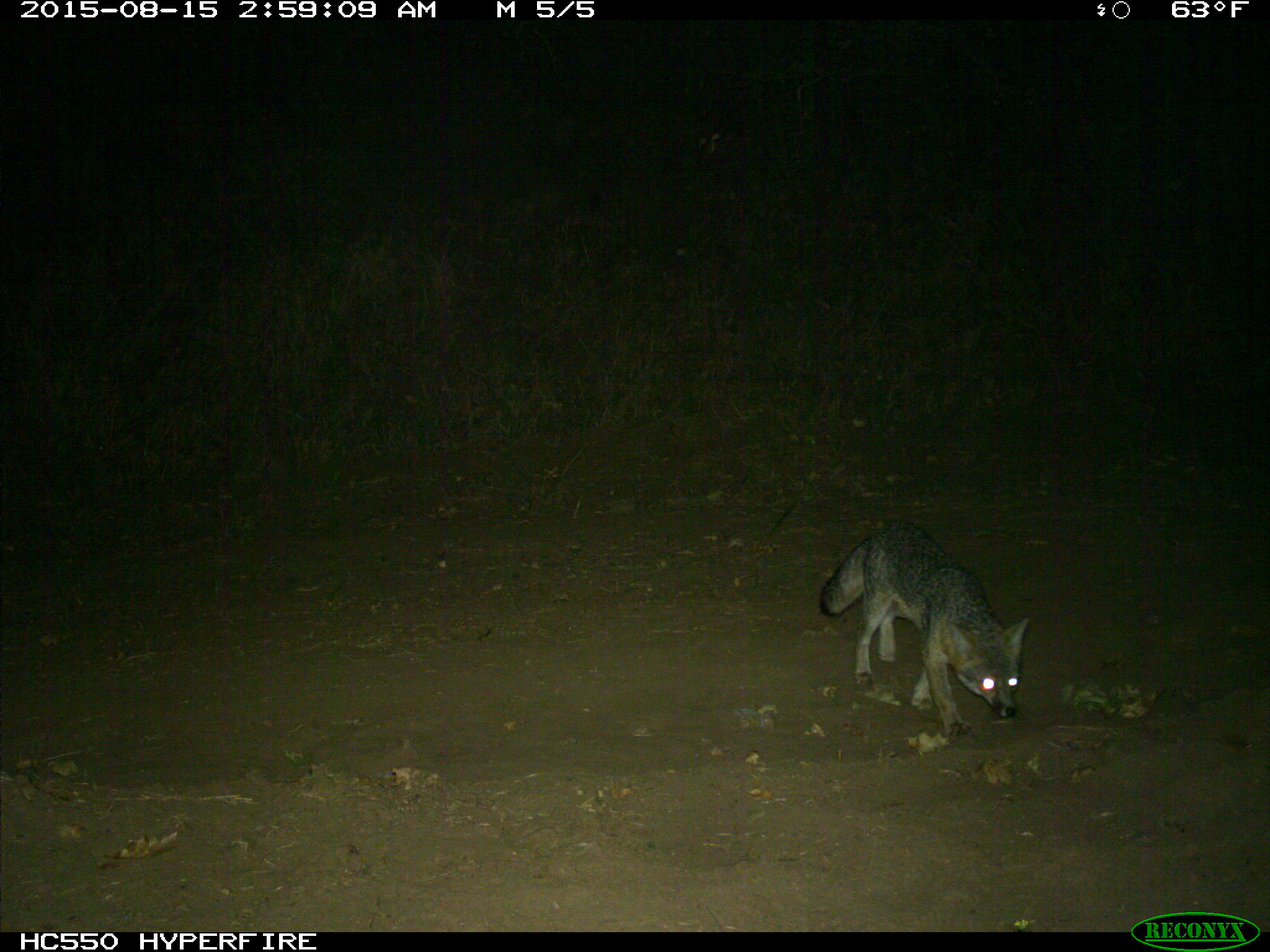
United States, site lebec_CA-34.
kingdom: Animalia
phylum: Chordata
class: Mammalia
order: Carnivora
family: Canidae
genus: Urocyon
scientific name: Urocyon cinereoargenteus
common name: gray fox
Urocyon cinereoargenteus (gray fox).